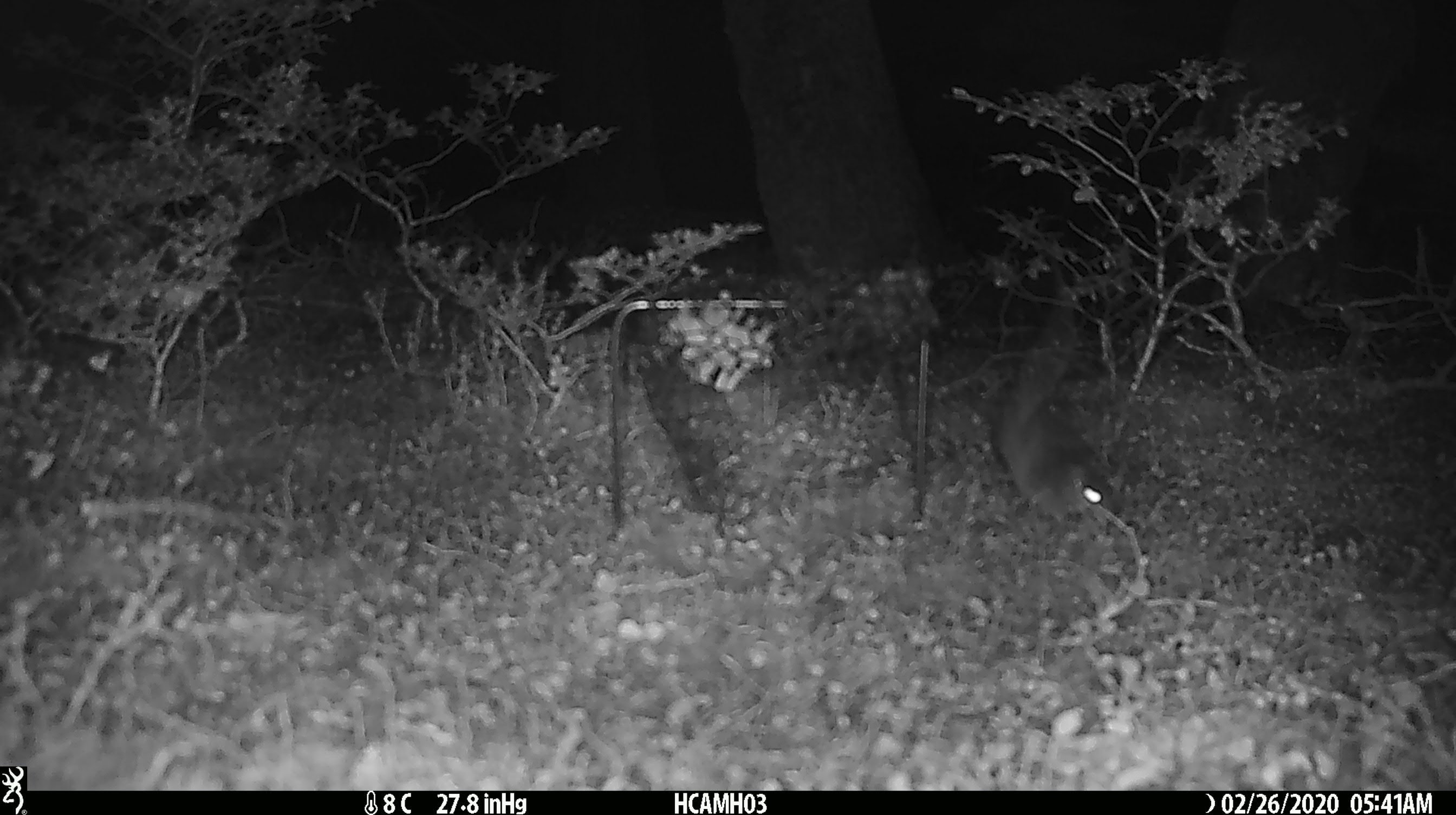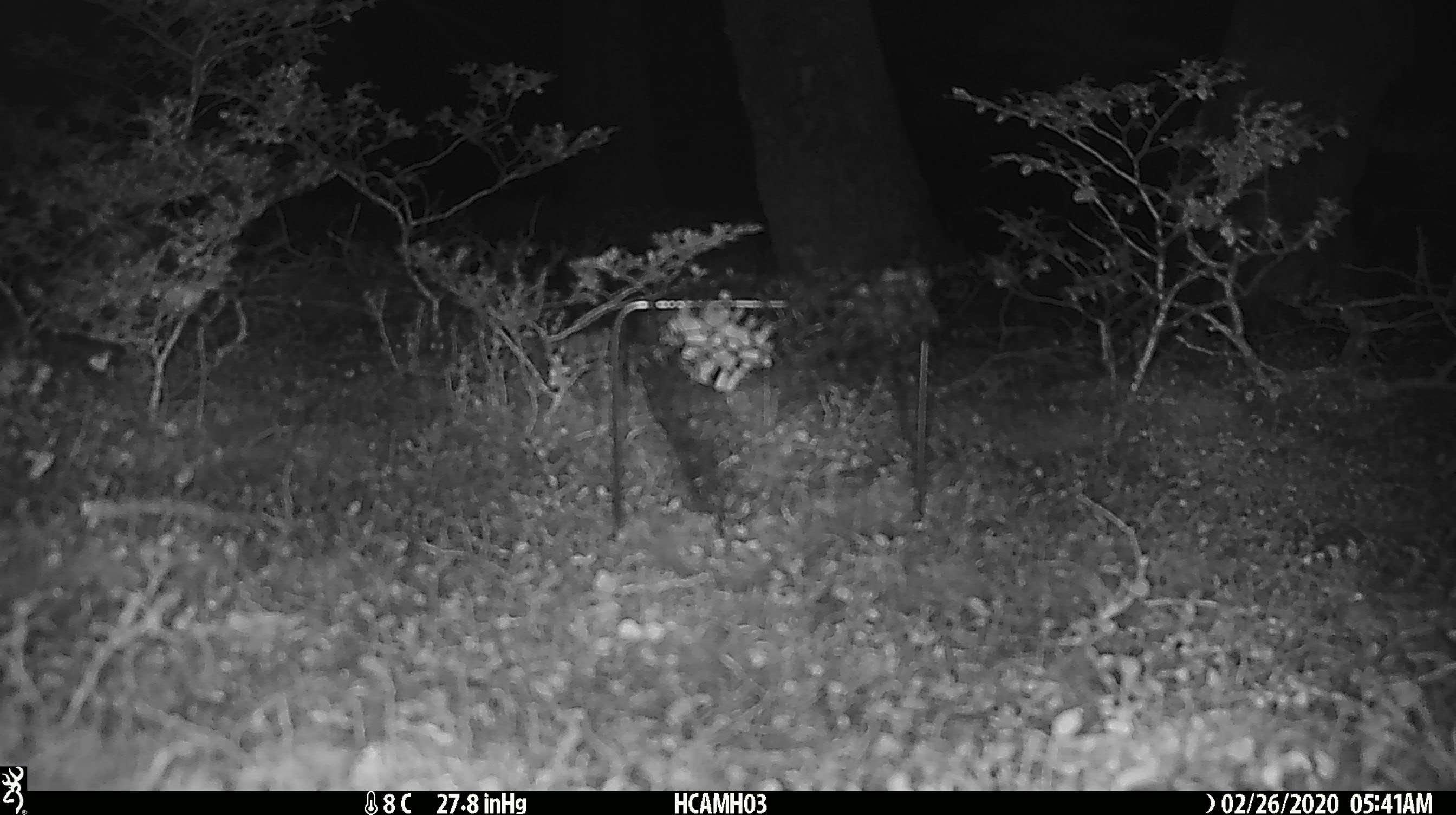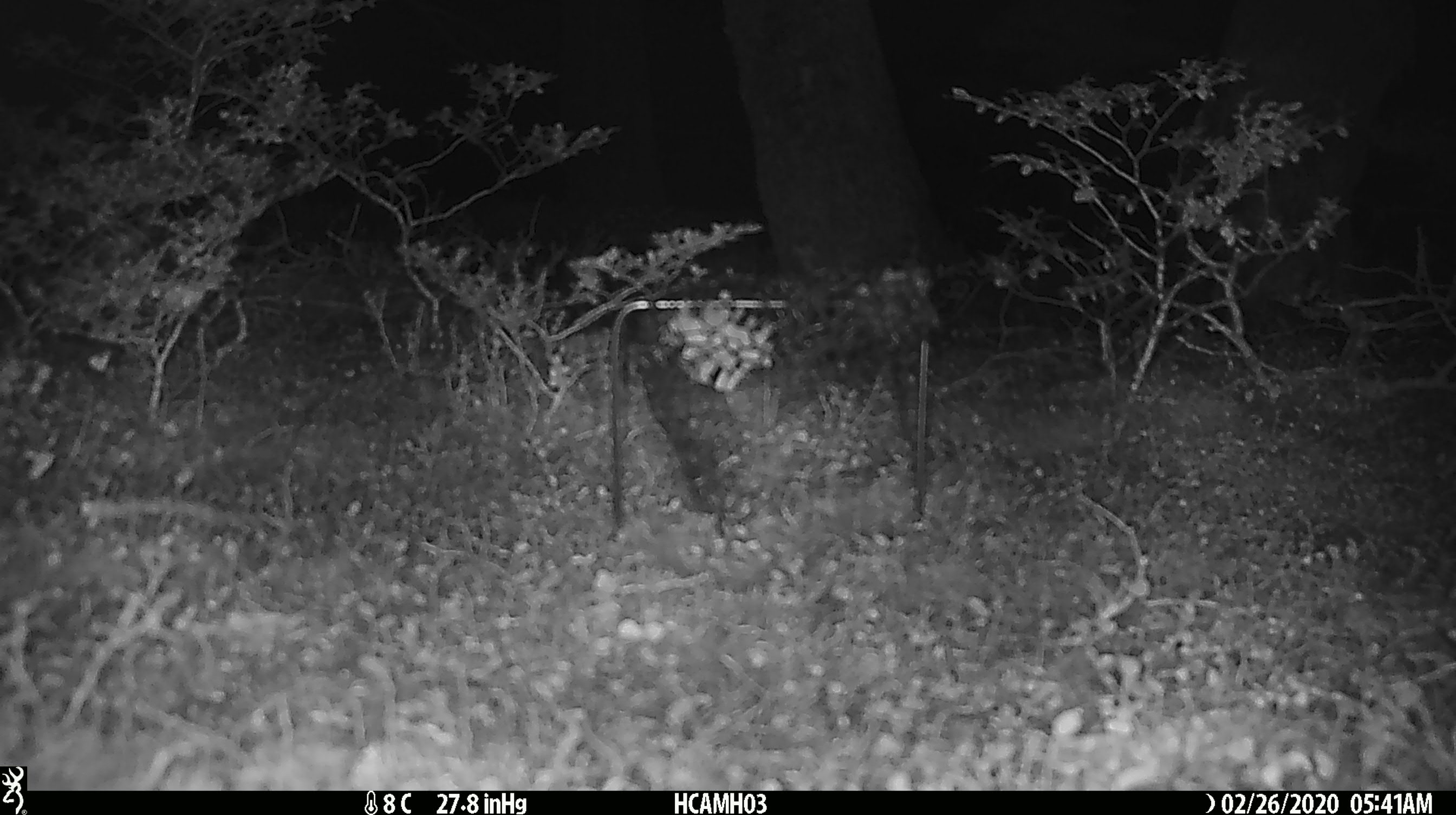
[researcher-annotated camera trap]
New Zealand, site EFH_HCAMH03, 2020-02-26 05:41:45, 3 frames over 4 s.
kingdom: Animalia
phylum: Chordata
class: Mammalia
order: Rodentia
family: Muridae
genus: Mus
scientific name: Mus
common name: mouse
Mouse (Mus).